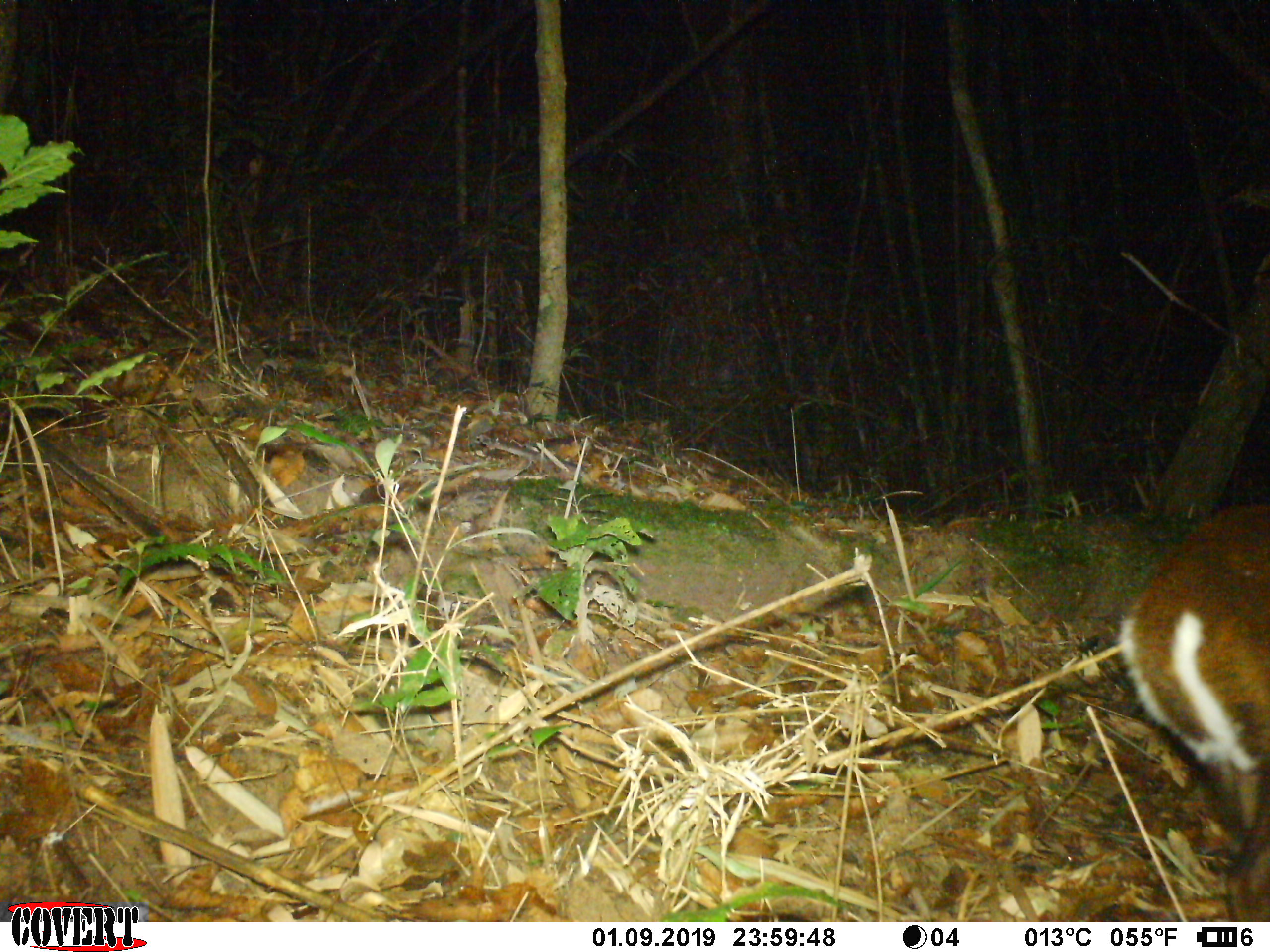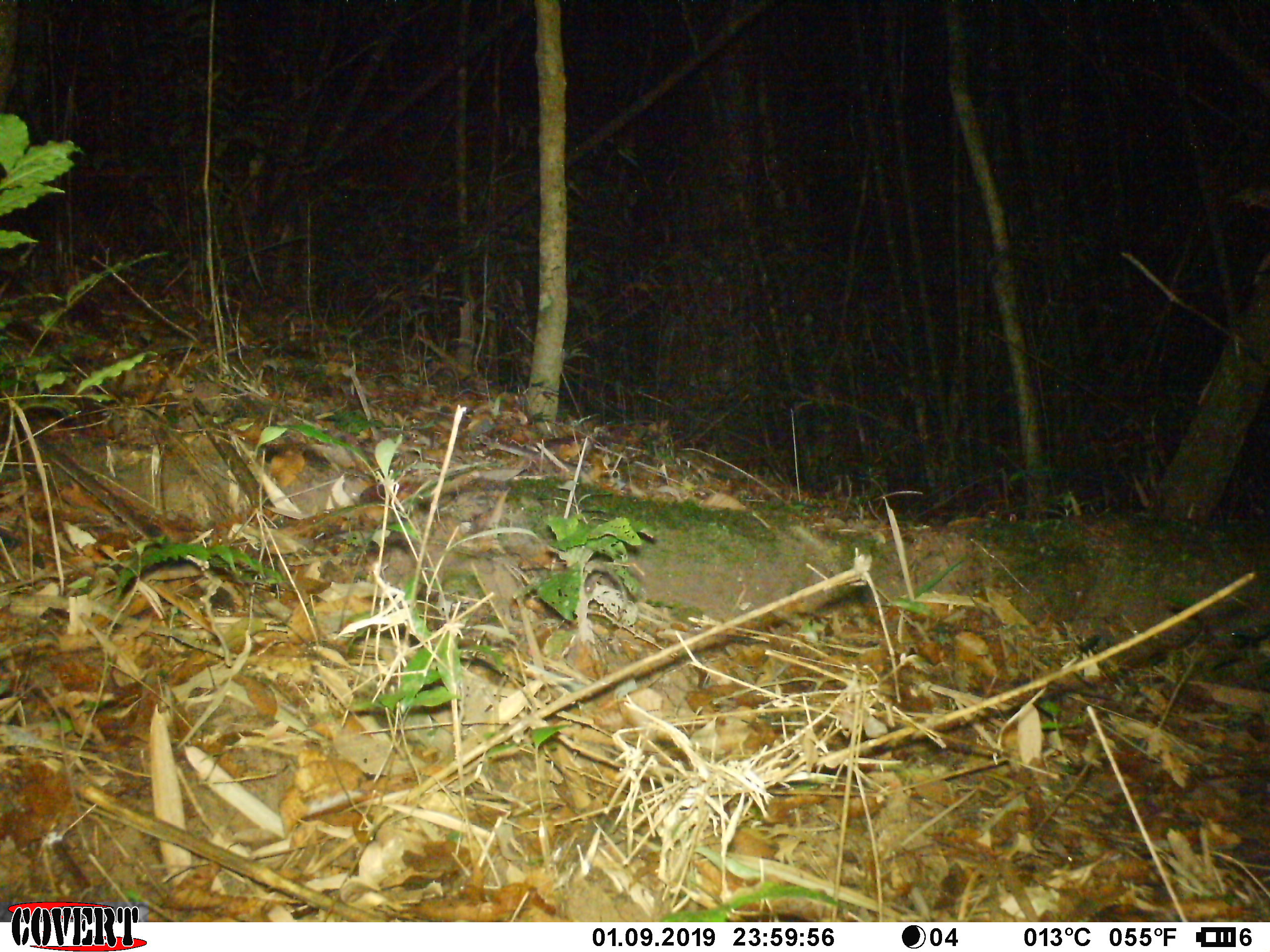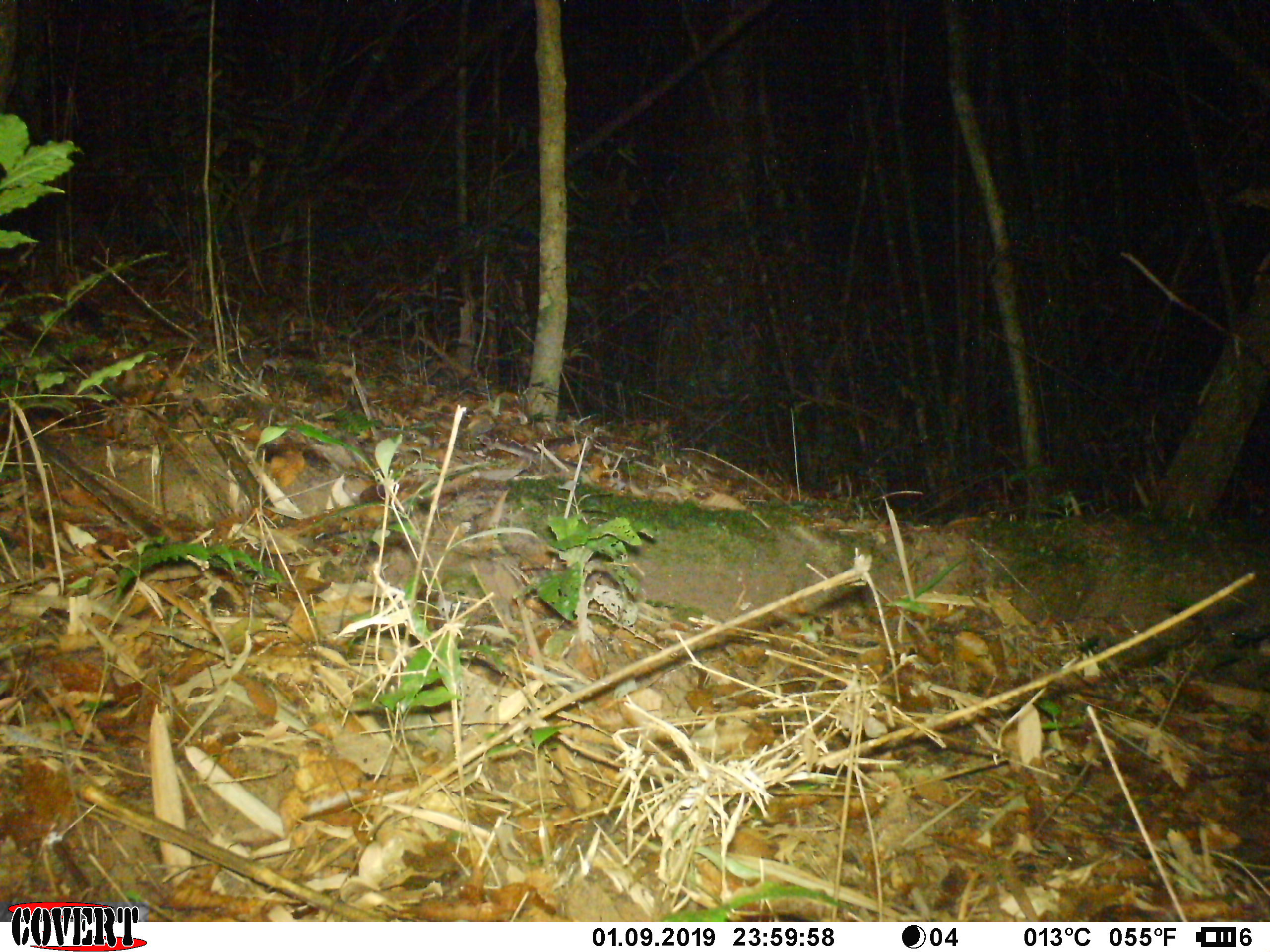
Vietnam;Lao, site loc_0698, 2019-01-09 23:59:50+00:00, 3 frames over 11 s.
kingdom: Animalia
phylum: Chordata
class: Mammalia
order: Artiodactyla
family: Cervidae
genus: Muntiacus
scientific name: Muntiacus rooseveltorum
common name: roosevelt's muntjac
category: roosevelts muntjac group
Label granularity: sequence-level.